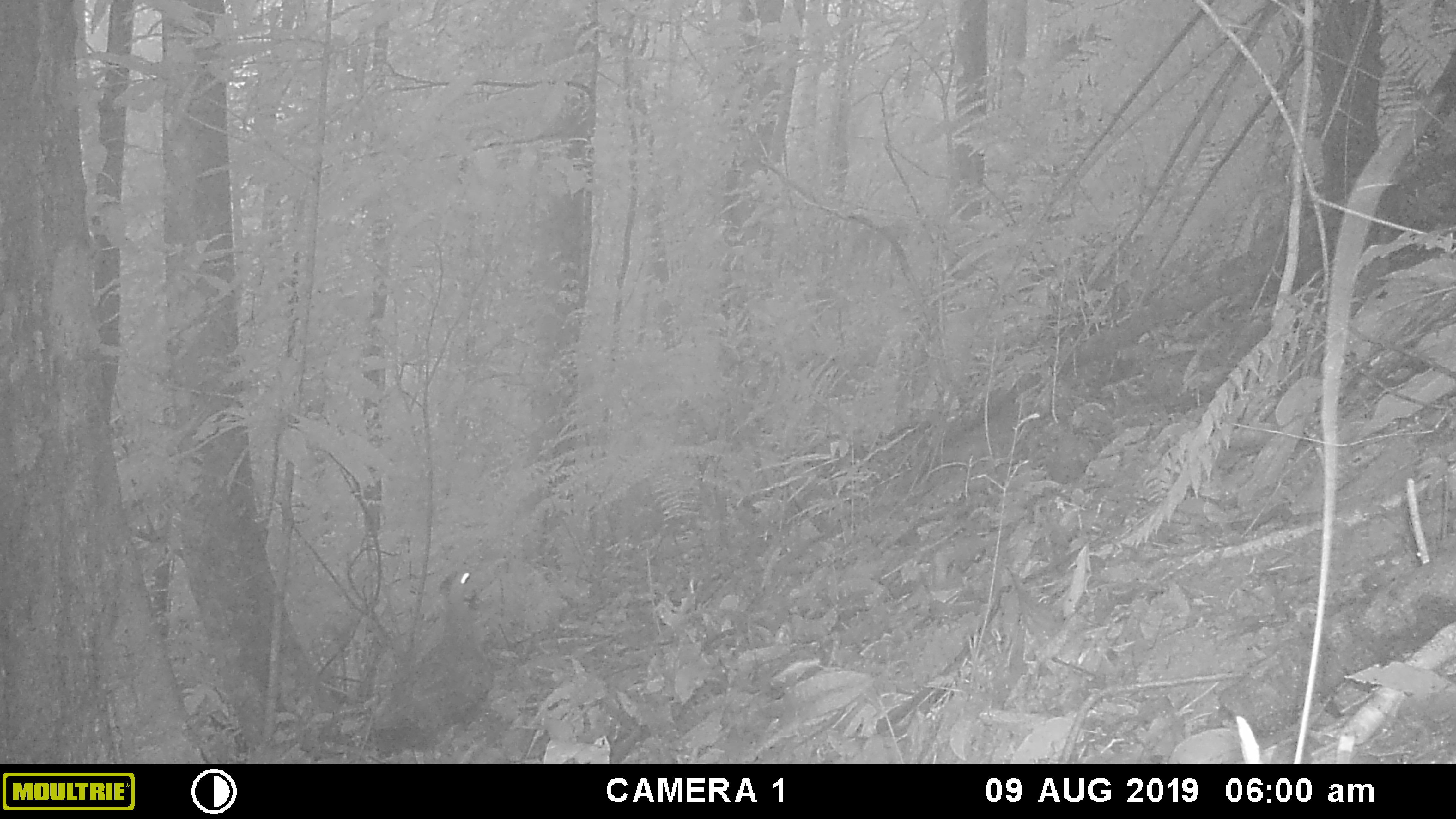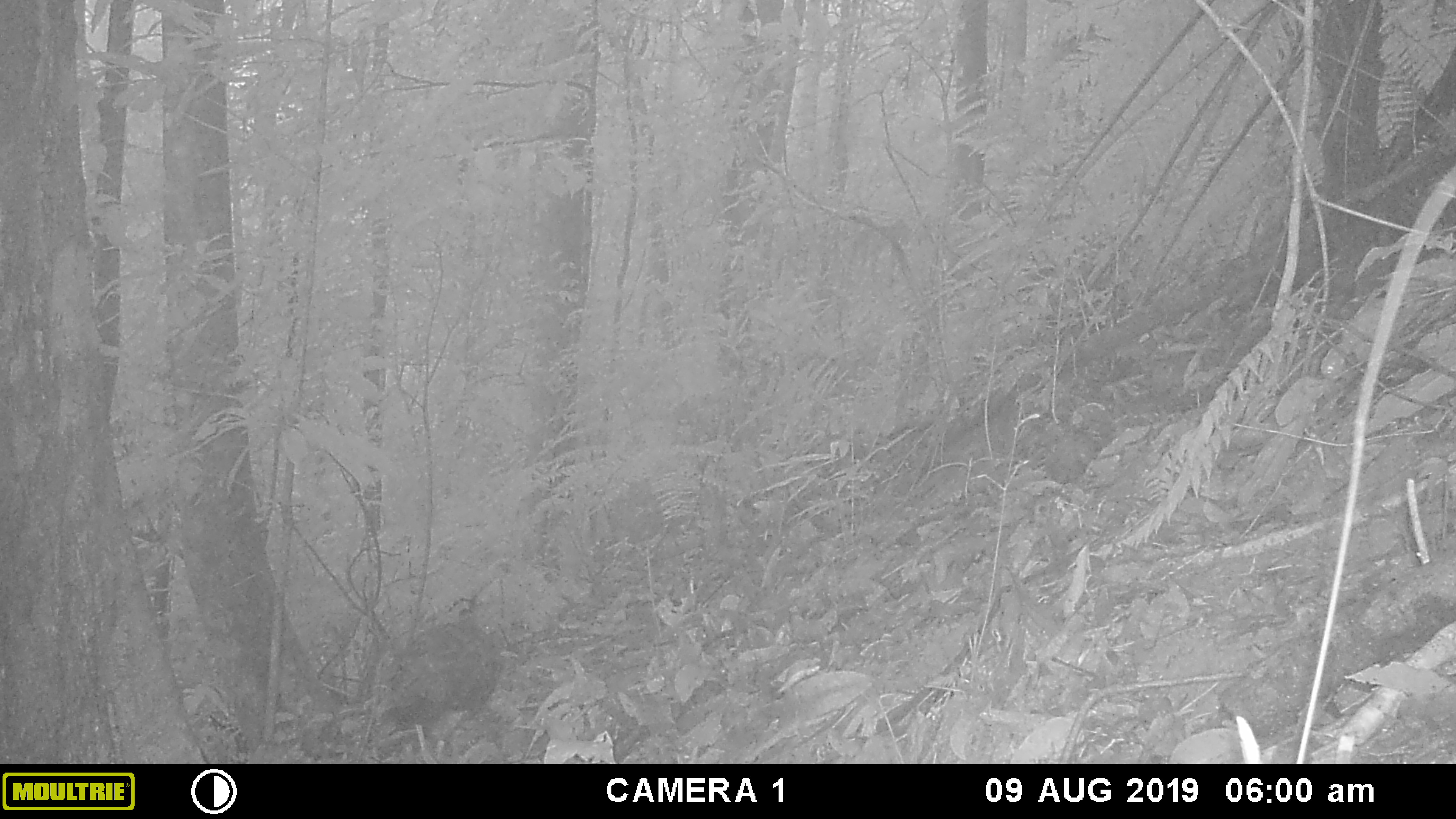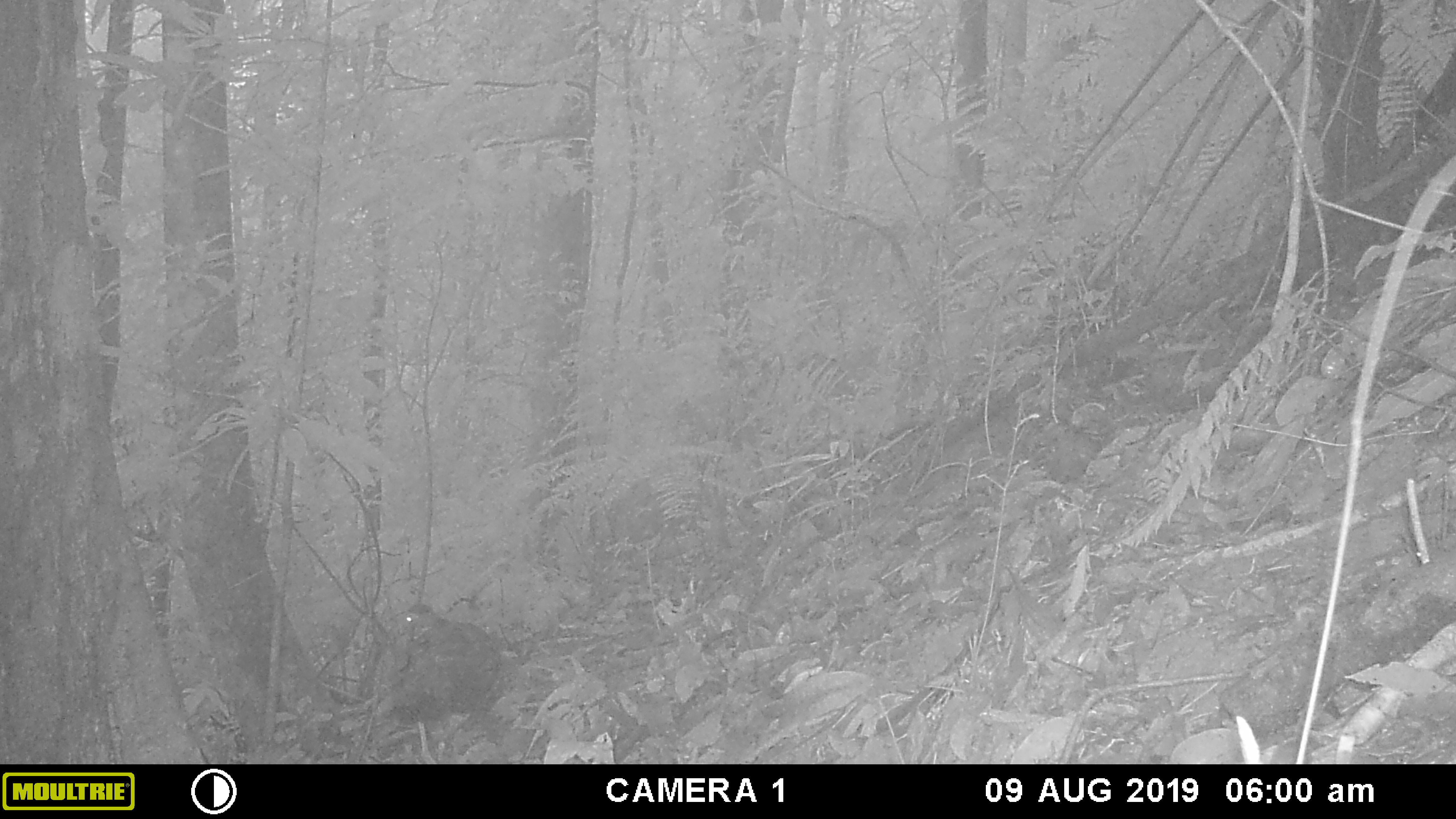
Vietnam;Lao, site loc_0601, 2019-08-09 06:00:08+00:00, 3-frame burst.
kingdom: Animalia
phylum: Chordata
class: Aves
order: Galliformes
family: Phasianidae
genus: Lophura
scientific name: Lophura nycthemera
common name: silver pheasant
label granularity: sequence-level